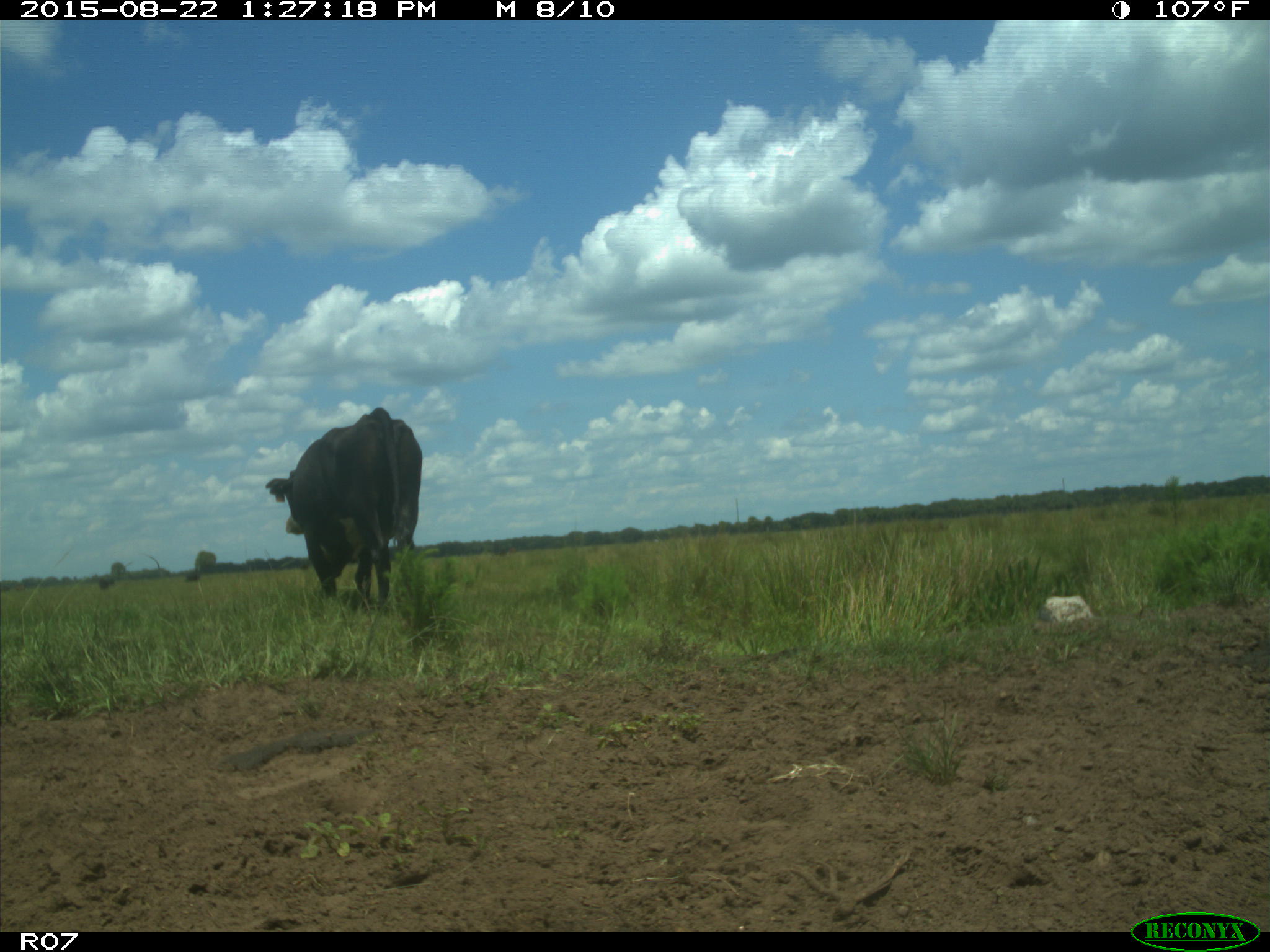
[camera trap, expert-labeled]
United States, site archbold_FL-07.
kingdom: Animalia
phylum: Chordata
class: Mammalia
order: Artiodactyla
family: Bovidae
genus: Bos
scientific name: Bos taurus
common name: domestic cow